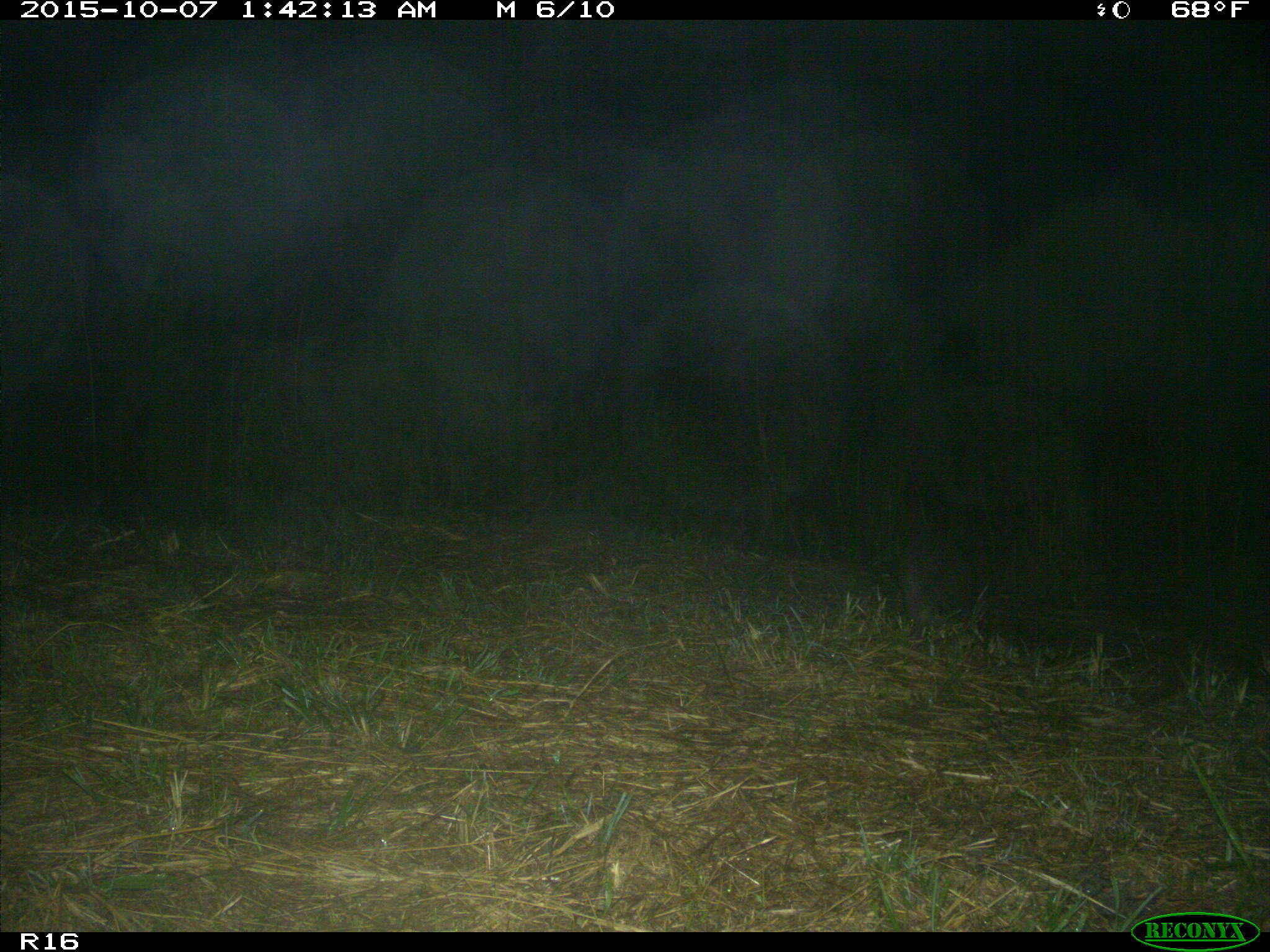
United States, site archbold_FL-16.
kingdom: Animalia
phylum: Chordata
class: Mammalia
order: Carnivora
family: Procyonidae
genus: Procyon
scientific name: Procyon lotor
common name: common raccoon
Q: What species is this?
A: Procyon lotor (common raccoon).